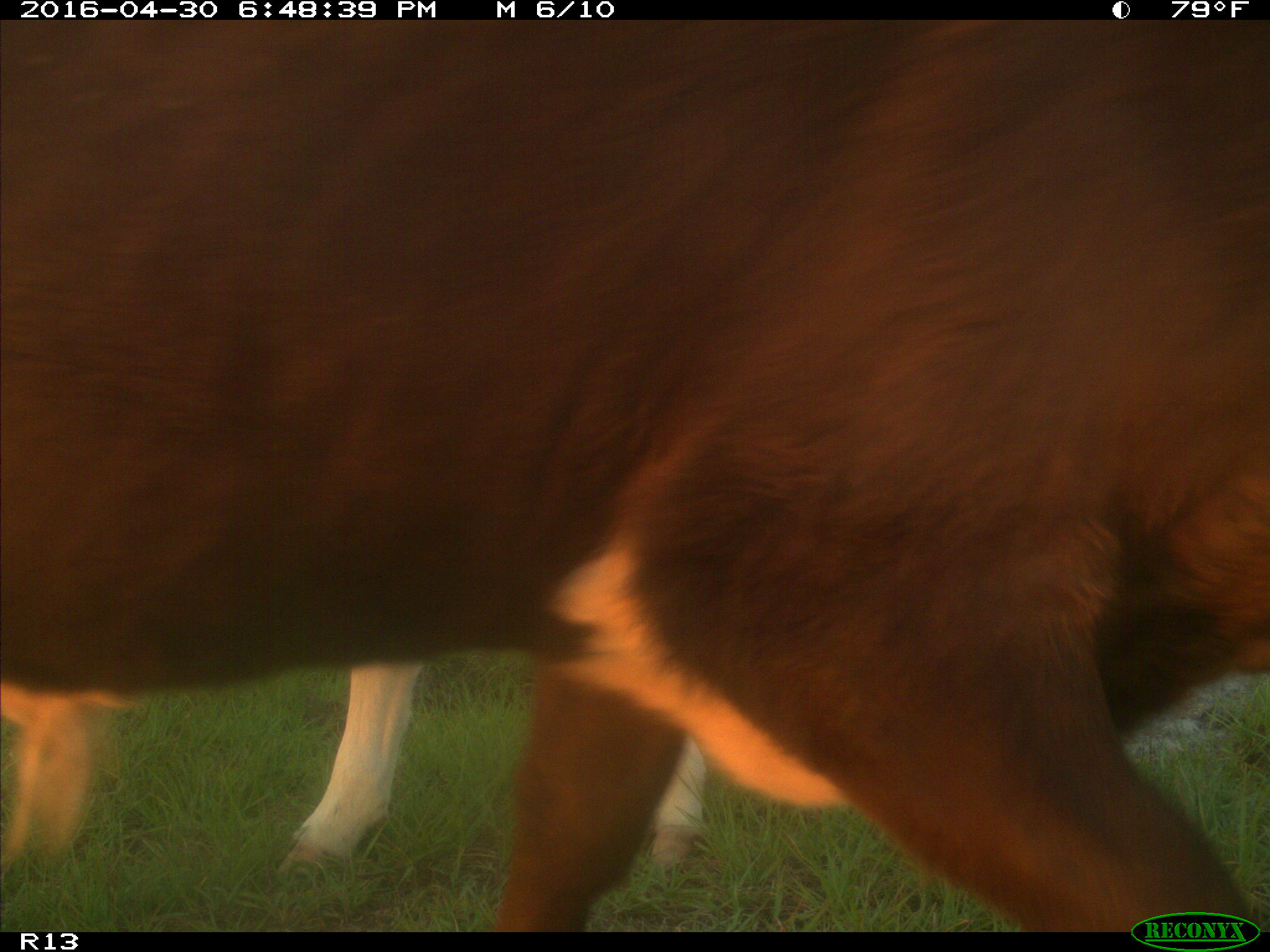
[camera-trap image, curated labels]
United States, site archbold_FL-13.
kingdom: Animalia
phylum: Chordata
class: Mammalia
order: Artiodactyla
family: Bovidae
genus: Bos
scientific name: Bos taurus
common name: domestic cow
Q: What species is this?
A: Bos taurus (domestic cow).